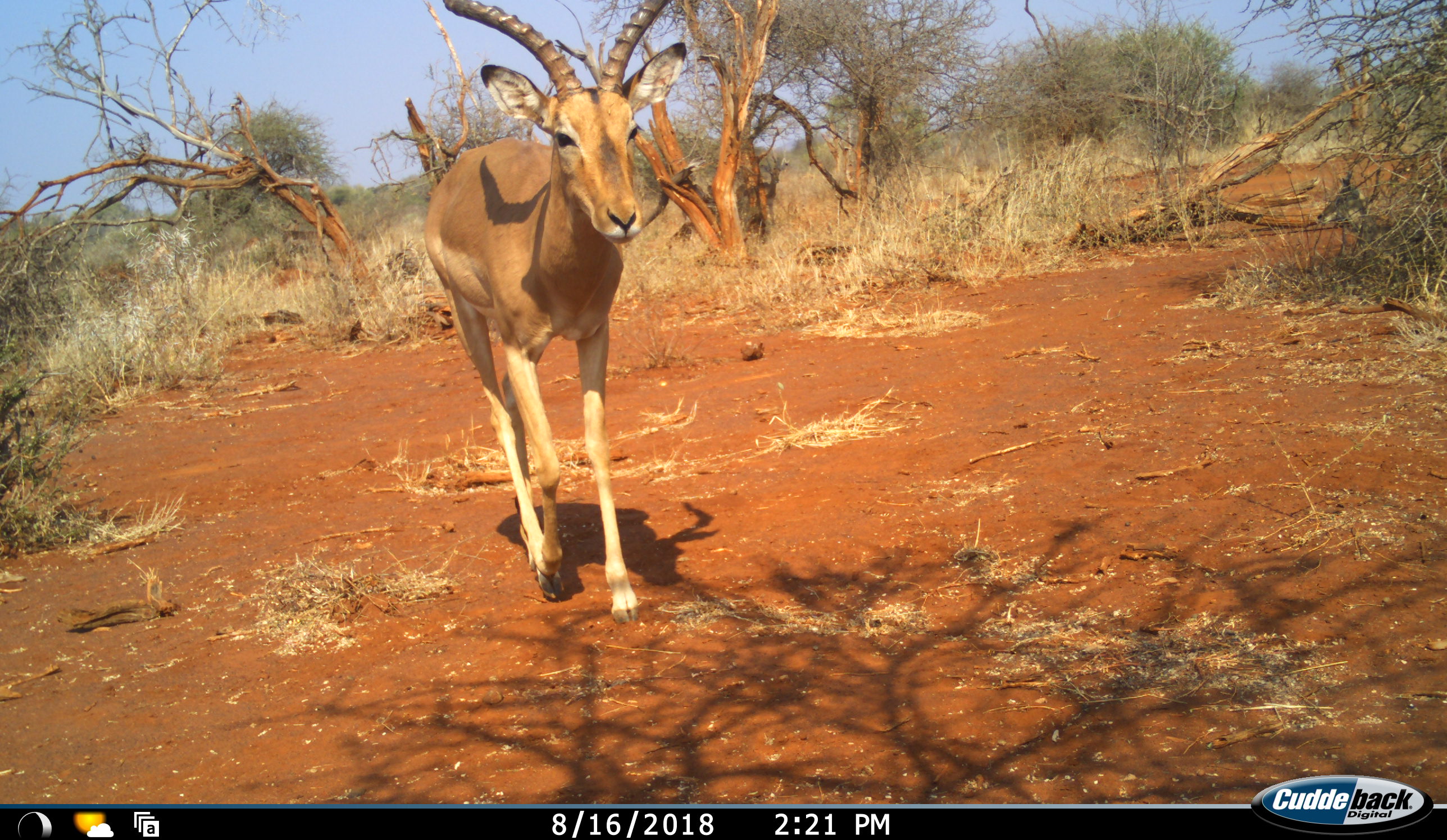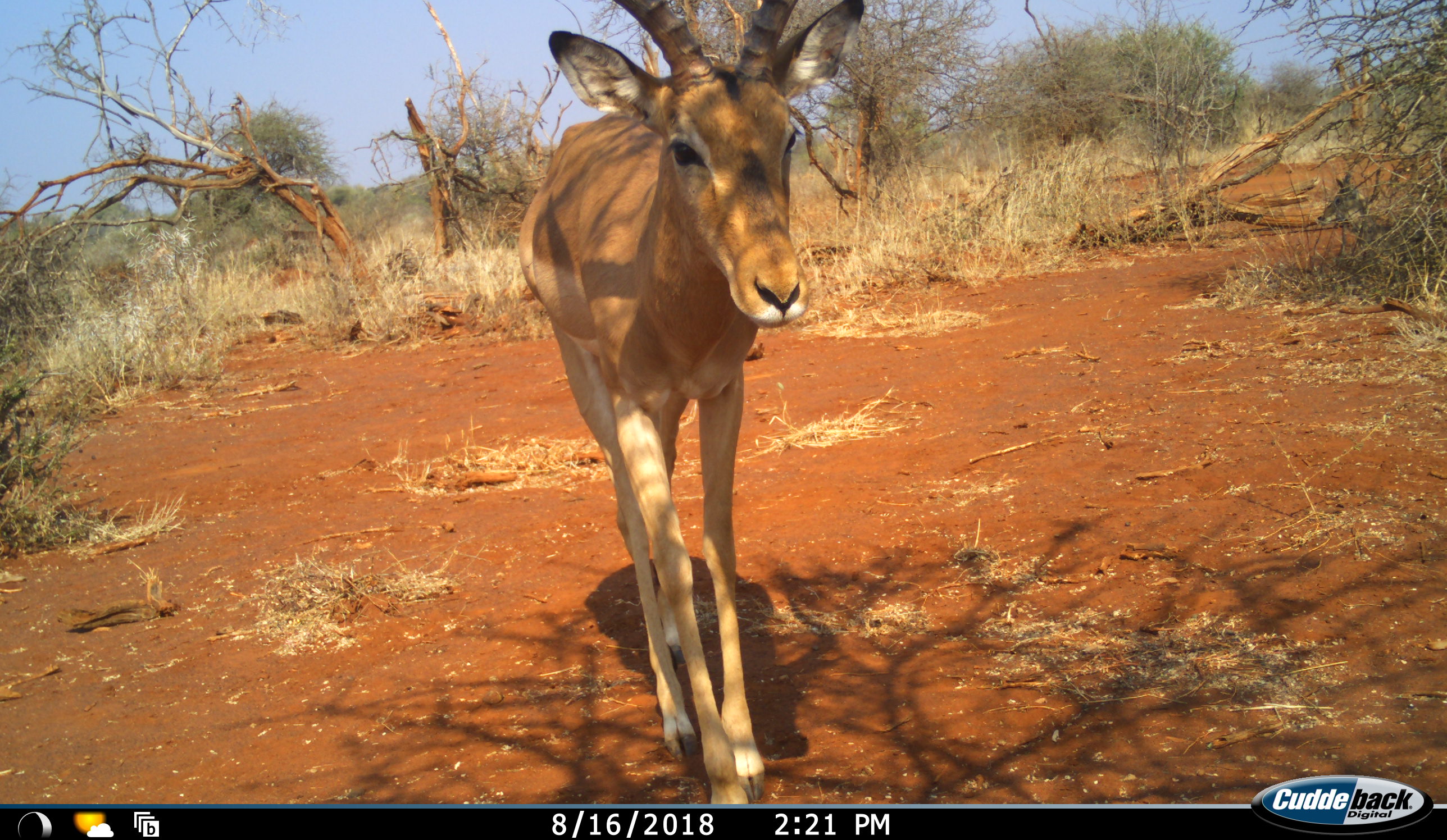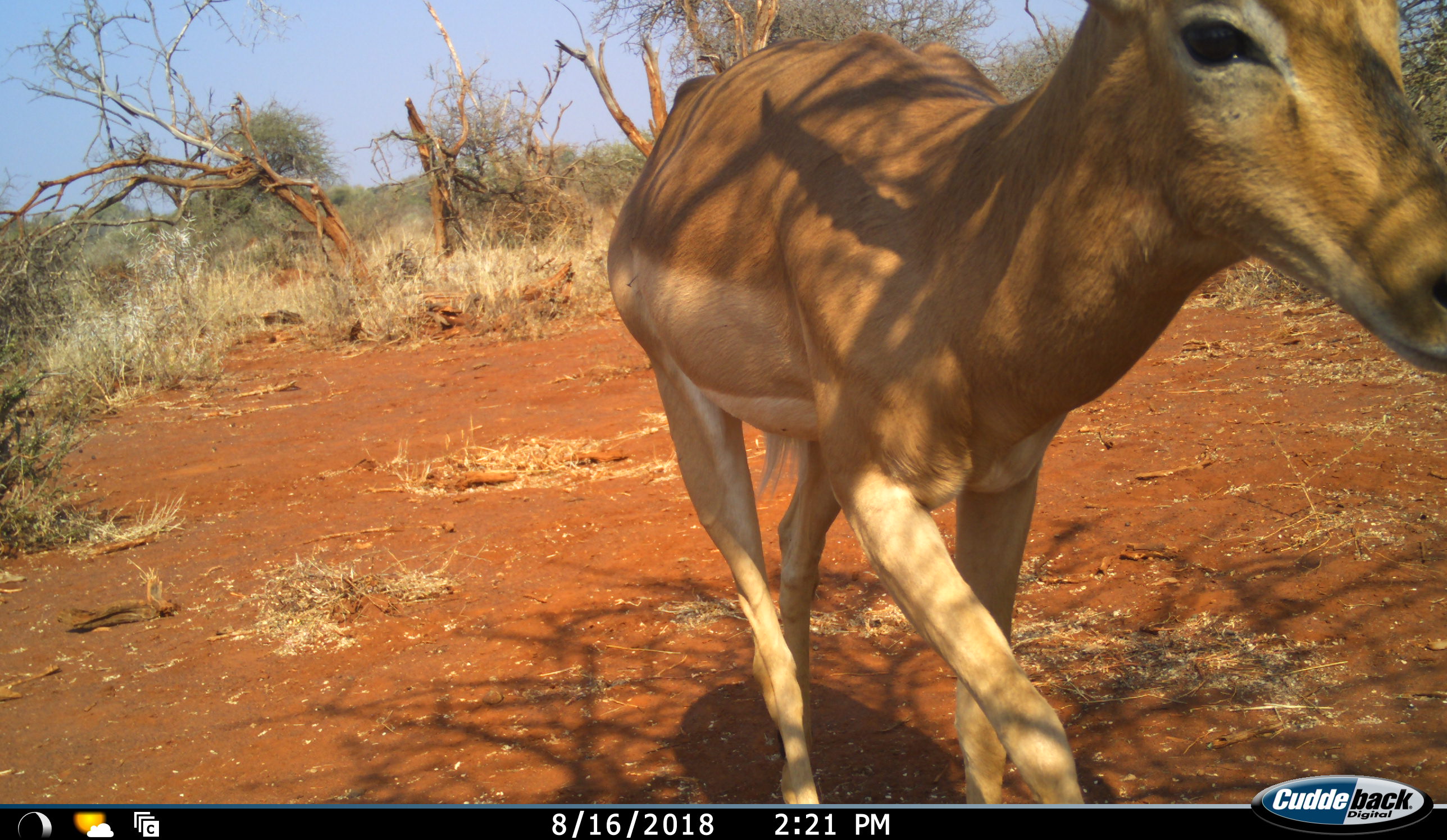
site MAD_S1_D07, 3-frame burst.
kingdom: Animalia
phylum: Chordata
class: Mammalia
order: Artiodactyla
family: Bovidae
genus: Aepyceros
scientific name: Aepyceros melampus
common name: impala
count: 1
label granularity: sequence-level